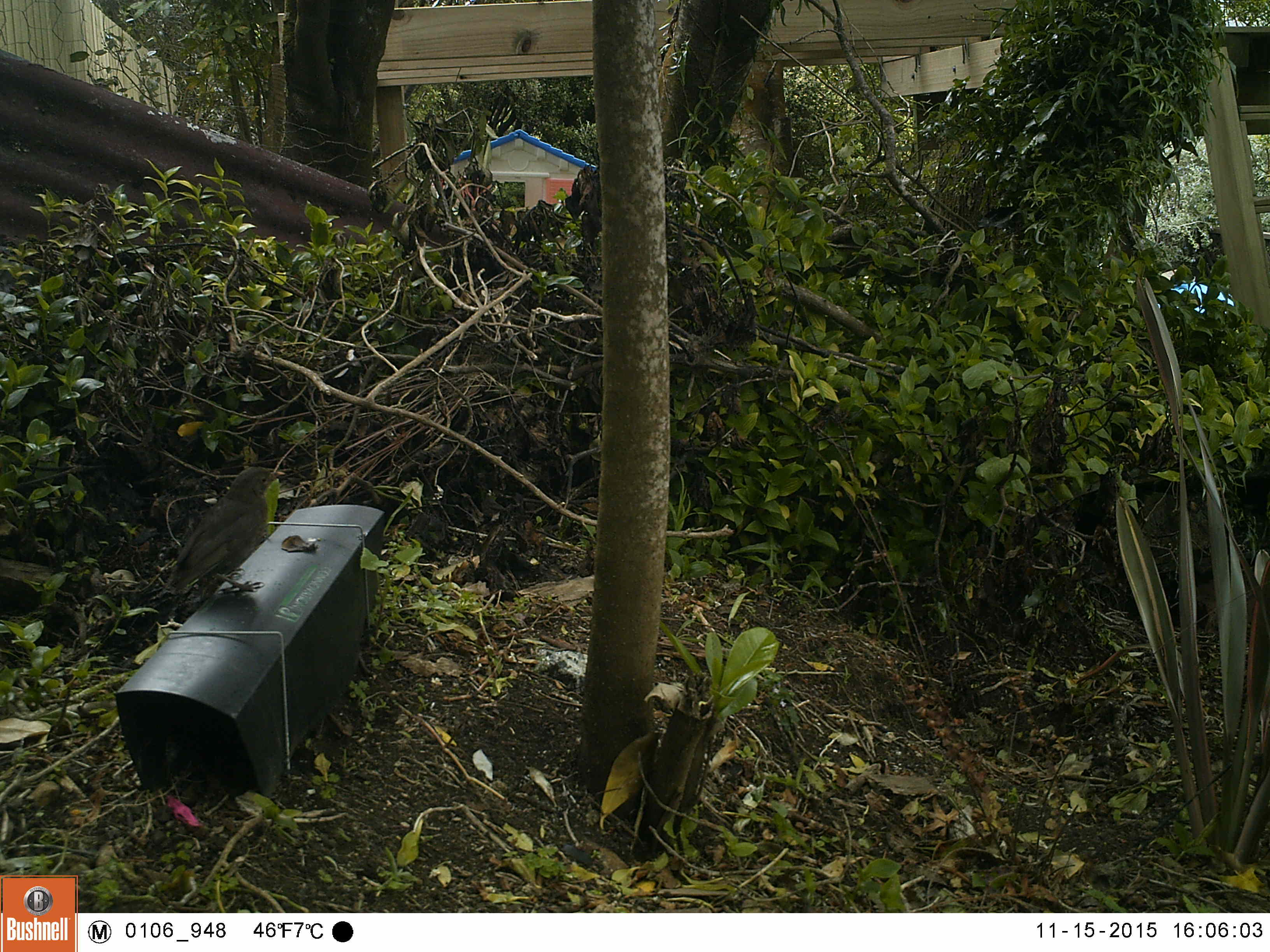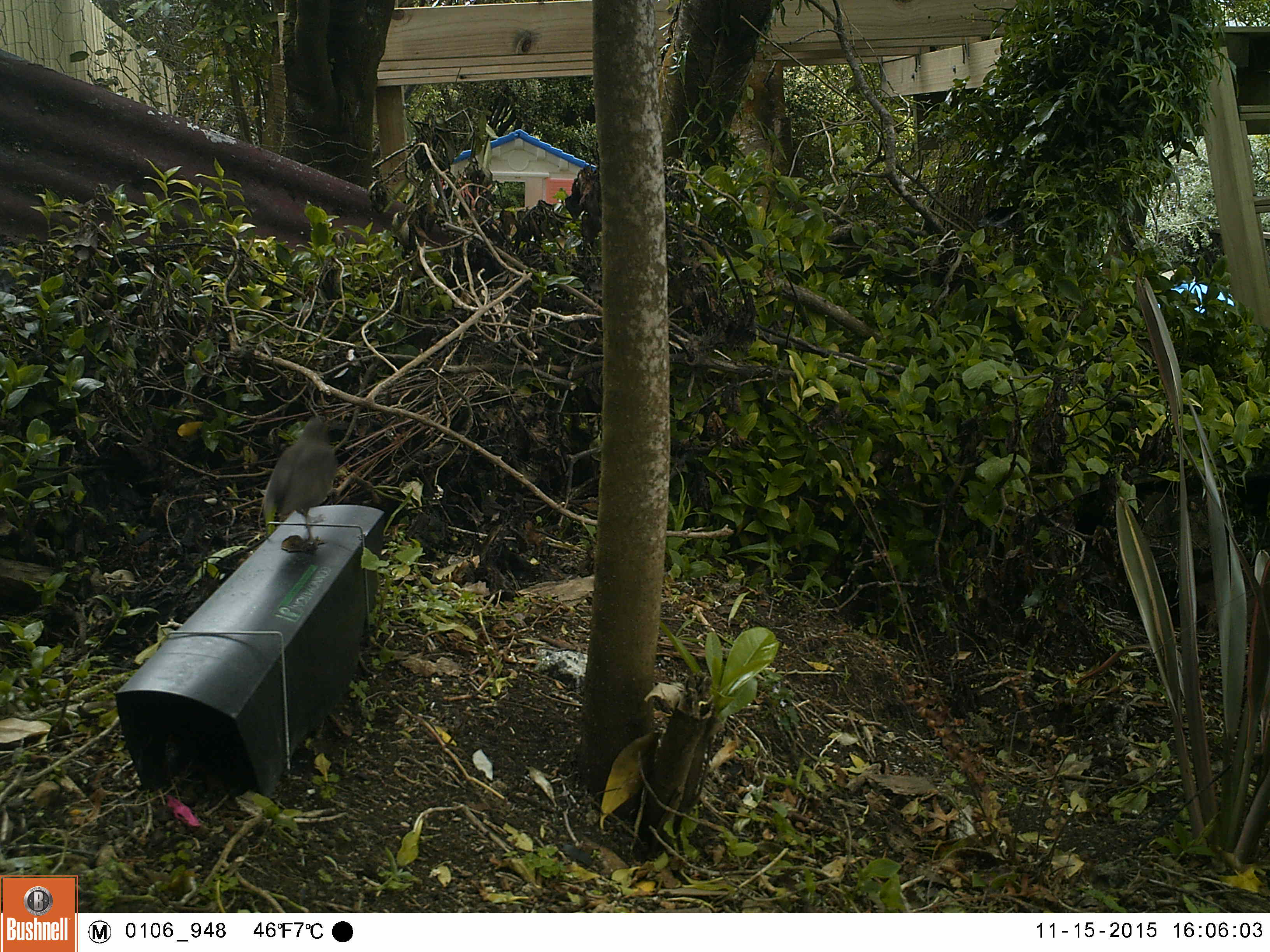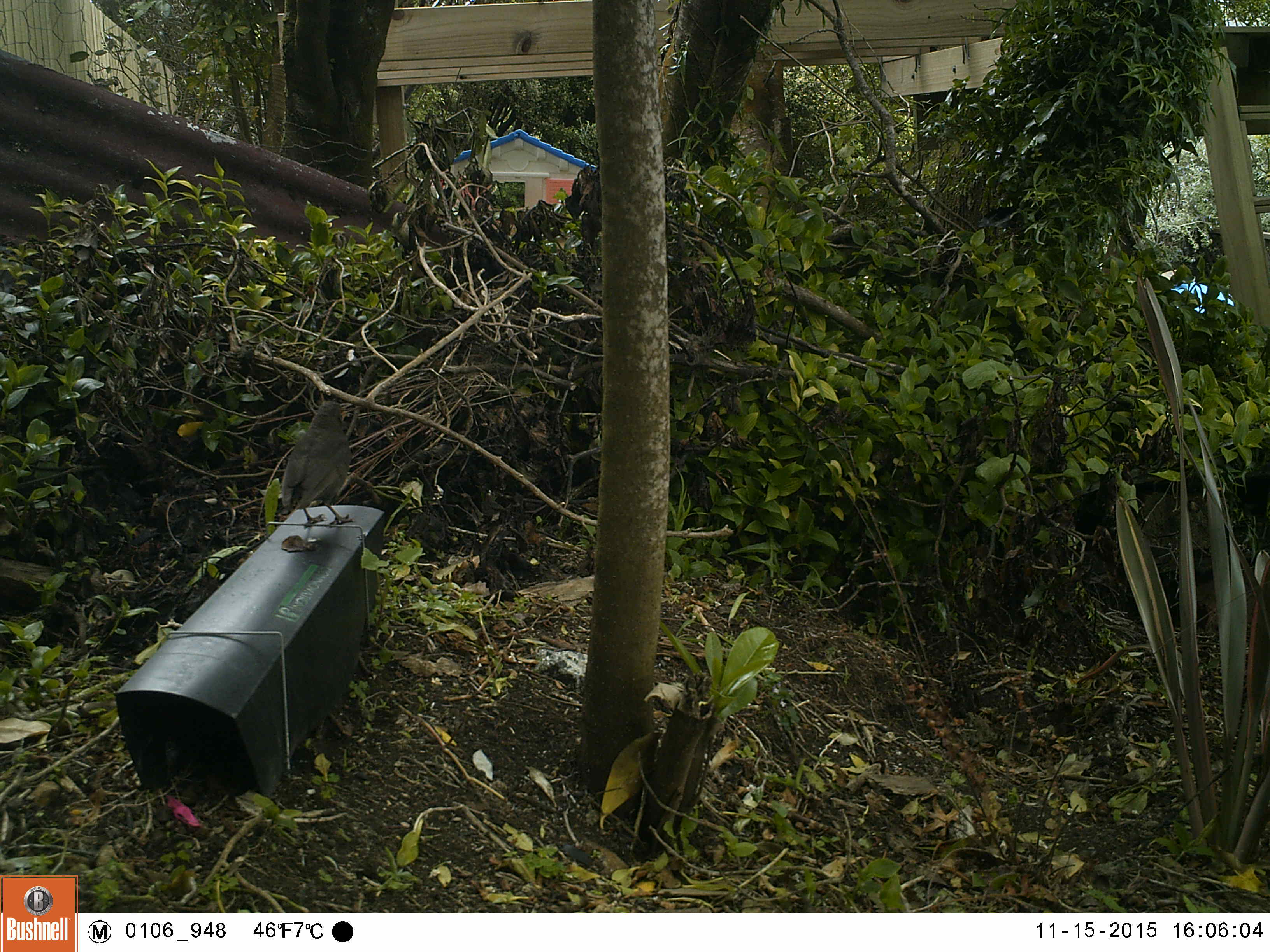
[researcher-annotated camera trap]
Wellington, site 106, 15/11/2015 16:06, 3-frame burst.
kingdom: Animalia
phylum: Chordata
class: Aves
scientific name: Aves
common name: bird